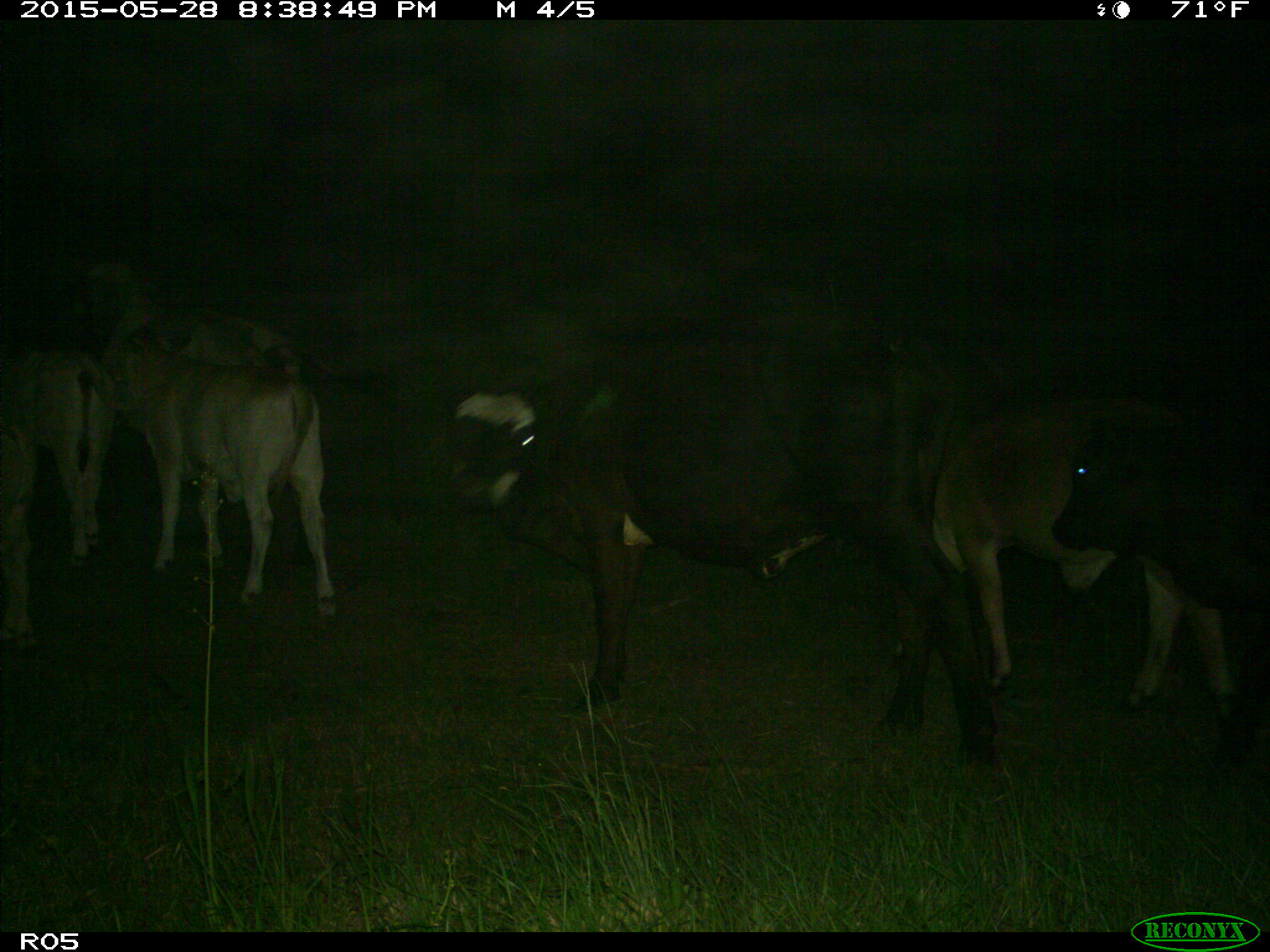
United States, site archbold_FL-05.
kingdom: Animalia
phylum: Chordata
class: Mammalia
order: Artiodactyla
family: Bovidae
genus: Bos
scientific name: Bos taurus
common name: domestic cow